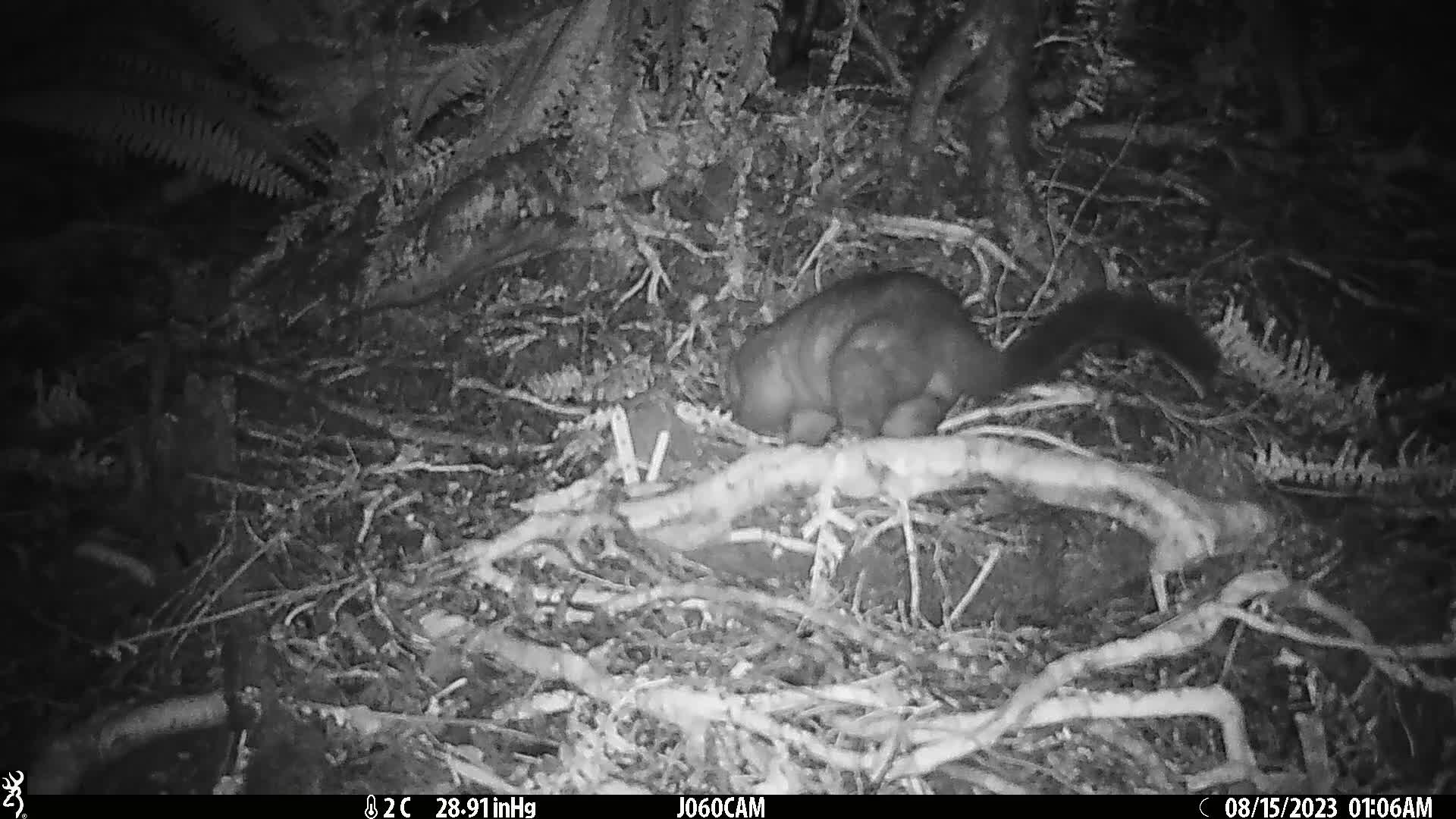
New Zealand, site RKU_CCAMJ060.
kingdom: Animalia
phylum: Chordata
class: Mammalia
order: Diprotodontia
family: Phalangeridae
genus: Trichosurus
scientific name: Trichosurus vulpecula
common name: common brushtail possum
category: possum